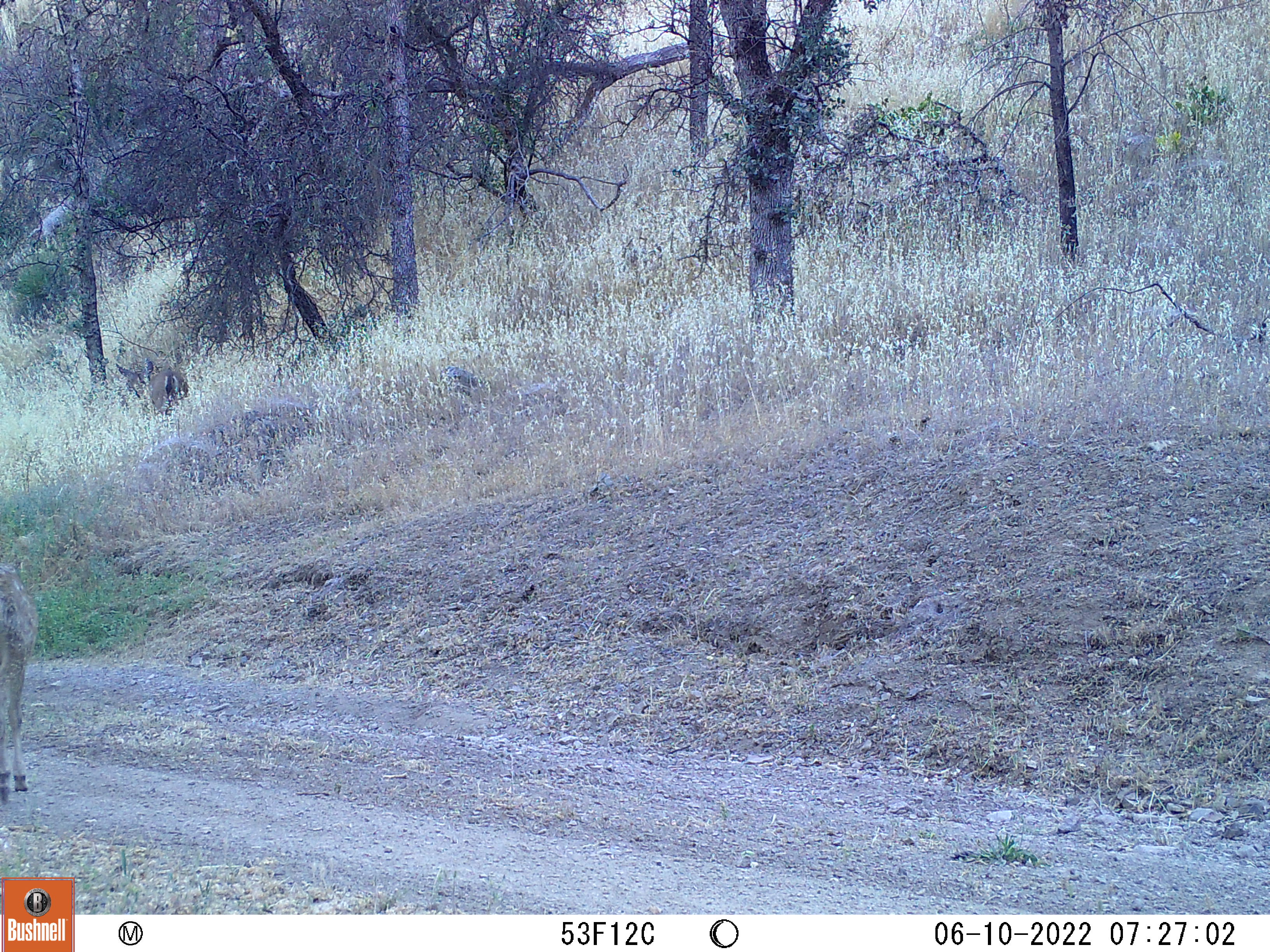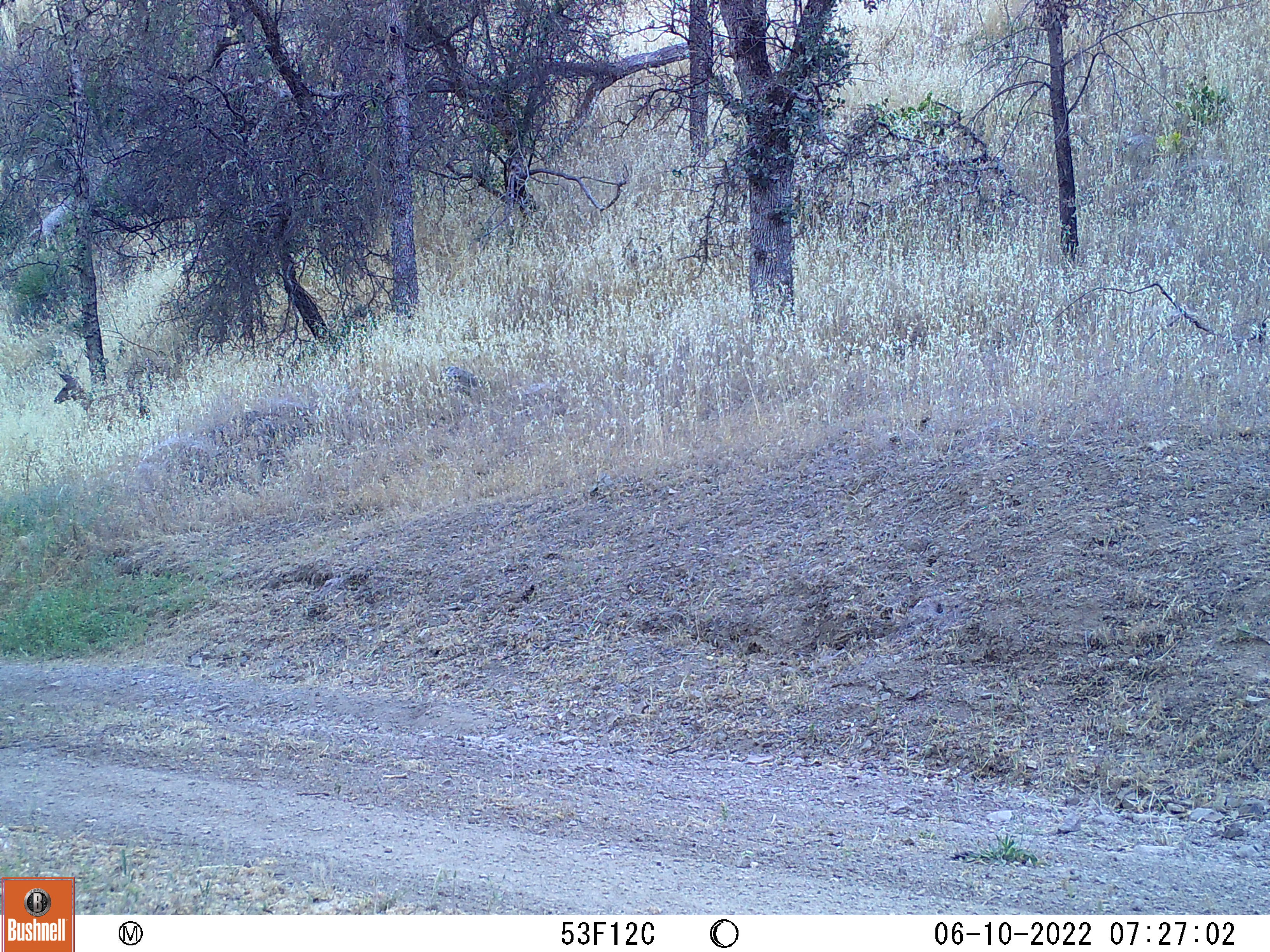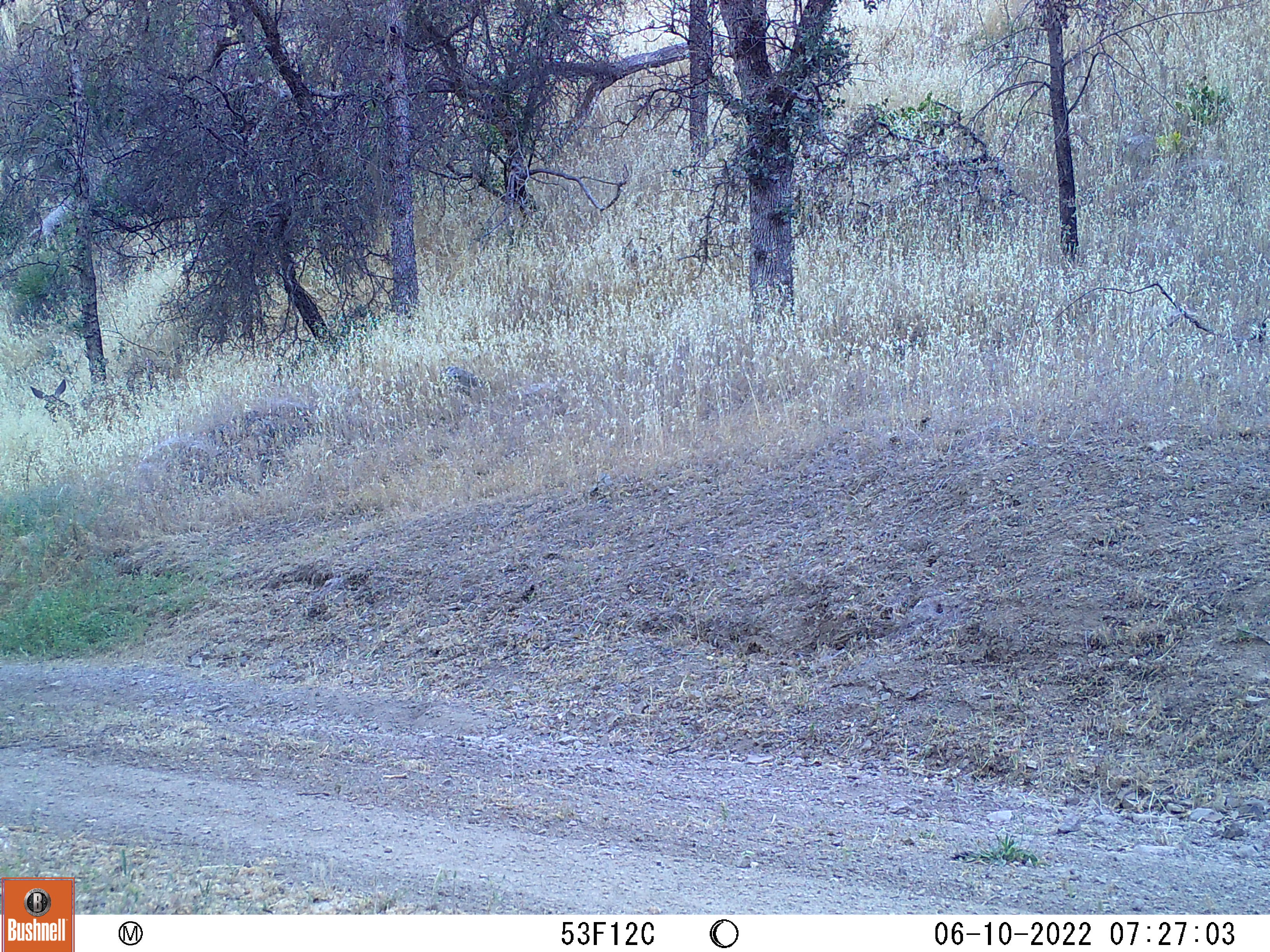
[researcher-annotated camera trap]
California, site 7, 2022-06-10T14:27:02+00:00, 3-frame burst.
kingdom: Animalia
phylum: Chordata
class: Mammalia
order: Artiodactyla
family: Cervidae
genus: Odocoileus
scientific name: Odocoileus hemionus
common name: mule deer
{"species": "mule deer (Odocoileus hemionus)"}